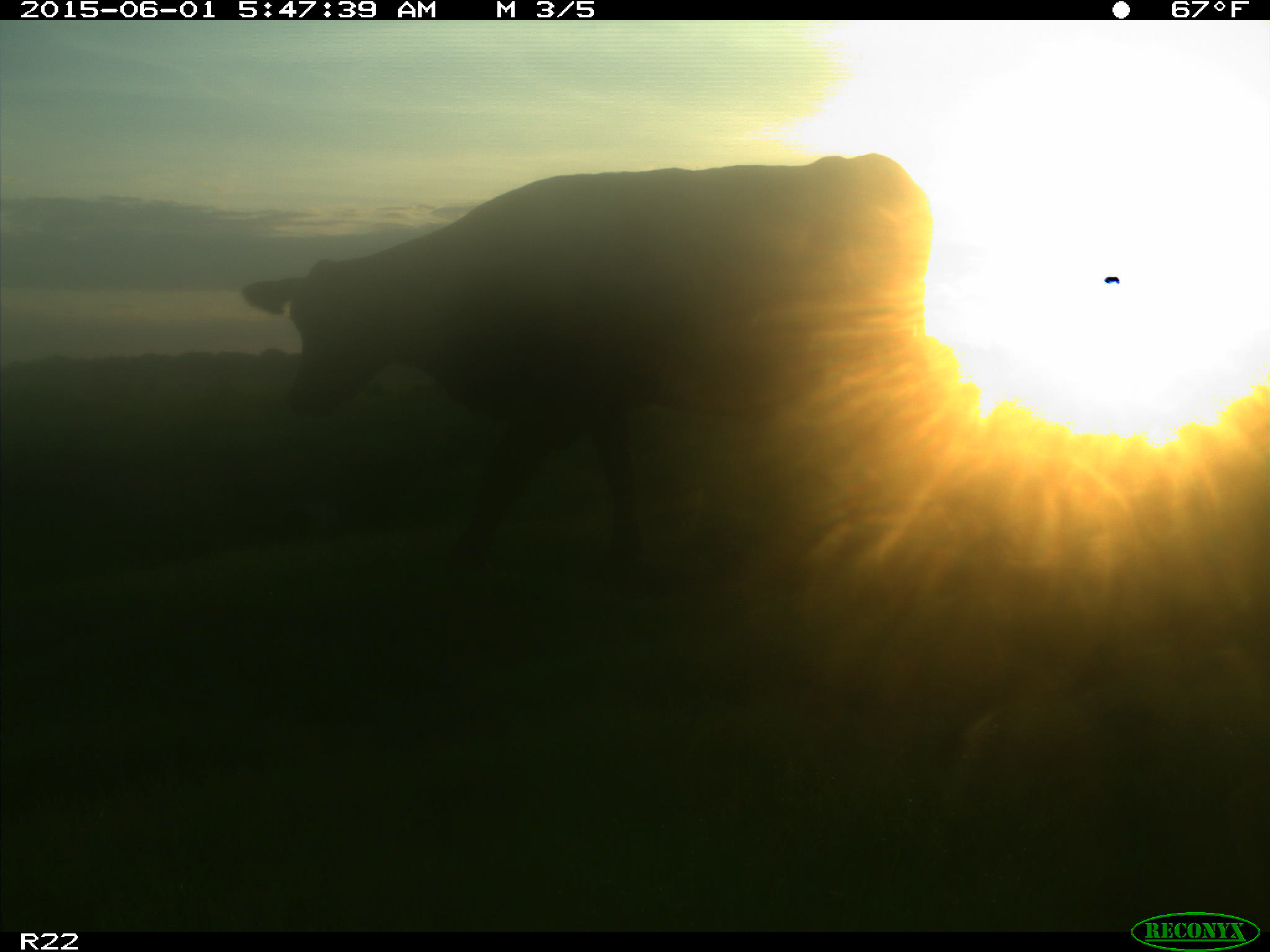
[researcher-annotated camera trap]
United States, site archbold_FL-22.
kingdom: Animalia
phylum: Chordata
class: Mammalia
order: Artiodactyla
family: Bovidae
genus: Bos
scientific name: Bos taurus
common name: domestic cow